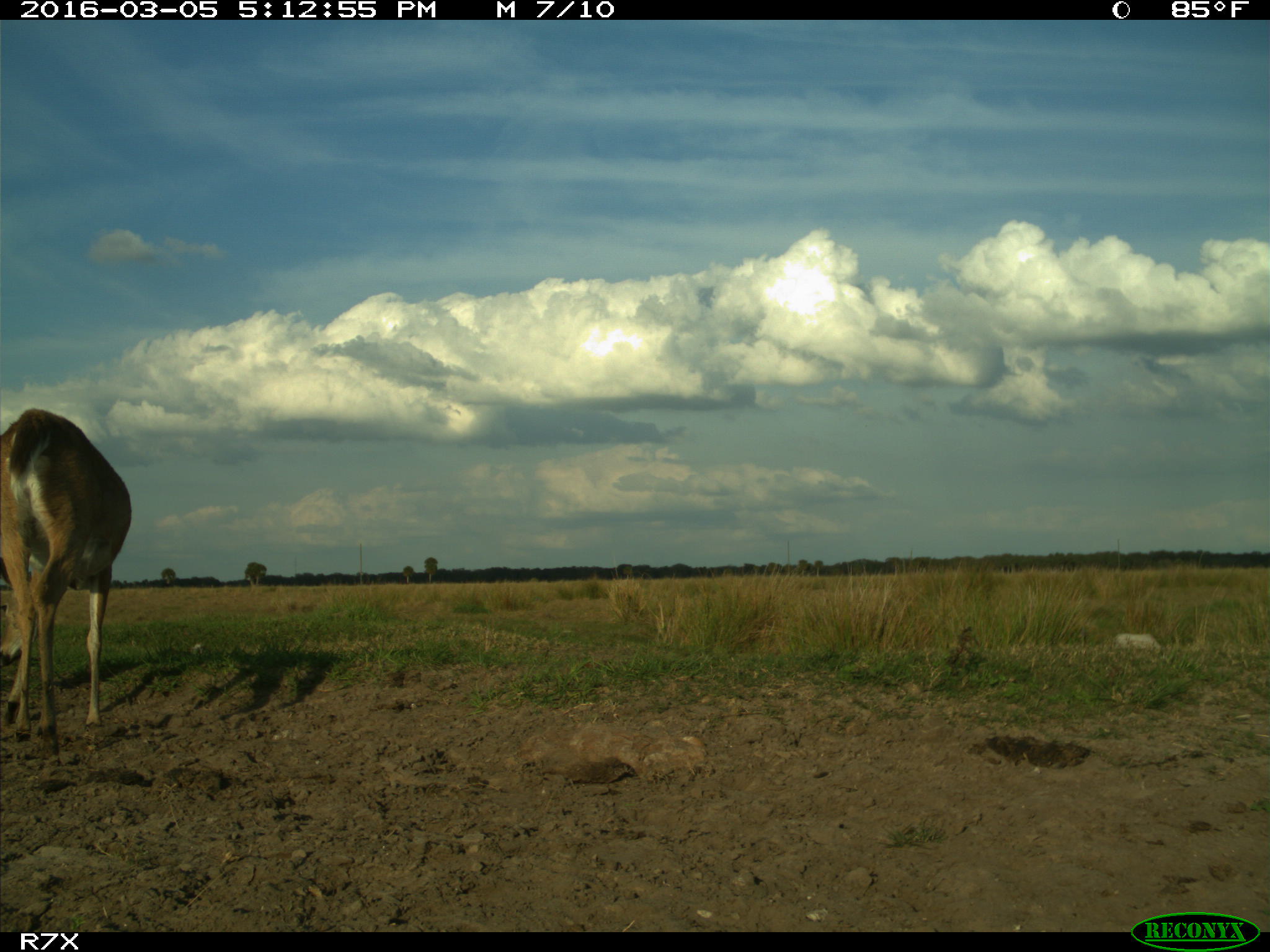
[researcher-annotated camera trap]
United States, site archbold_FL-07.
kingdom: Animalia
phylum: Chordata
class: Mammalia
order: Artiodactyla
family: Cervidae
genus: Odocoileus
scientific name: Odocoileus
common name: deer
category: unidentified deer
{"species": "unidentified deer (deer) (Odocoileus)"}